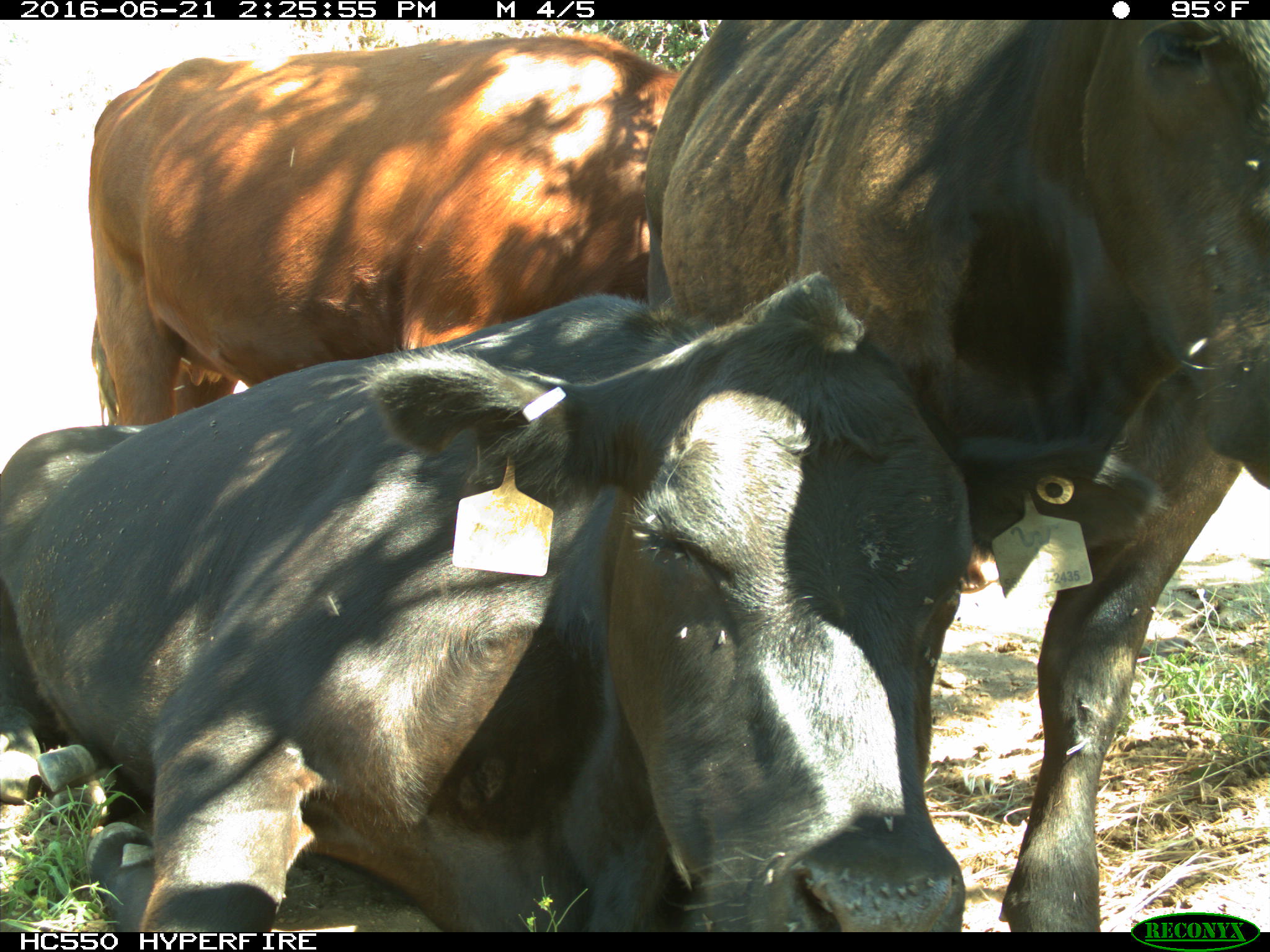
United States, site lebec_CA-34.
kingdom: Animalia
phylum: Chordata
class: Mammalia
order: Artiodactyla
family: Bovidae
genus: Bos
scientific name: Bos taurus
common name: domestic cow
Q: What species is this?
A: Bos taurus (domestic cow).